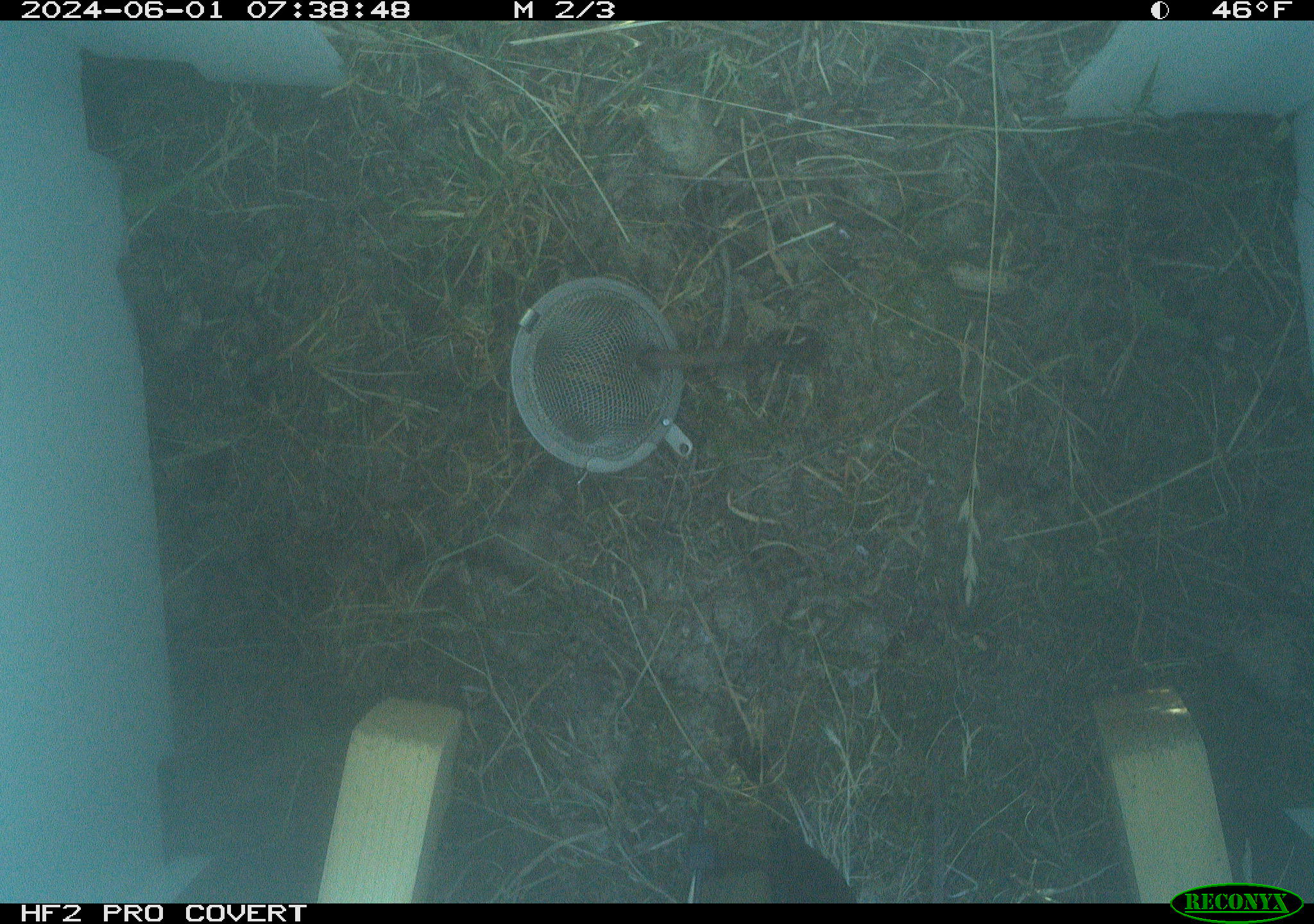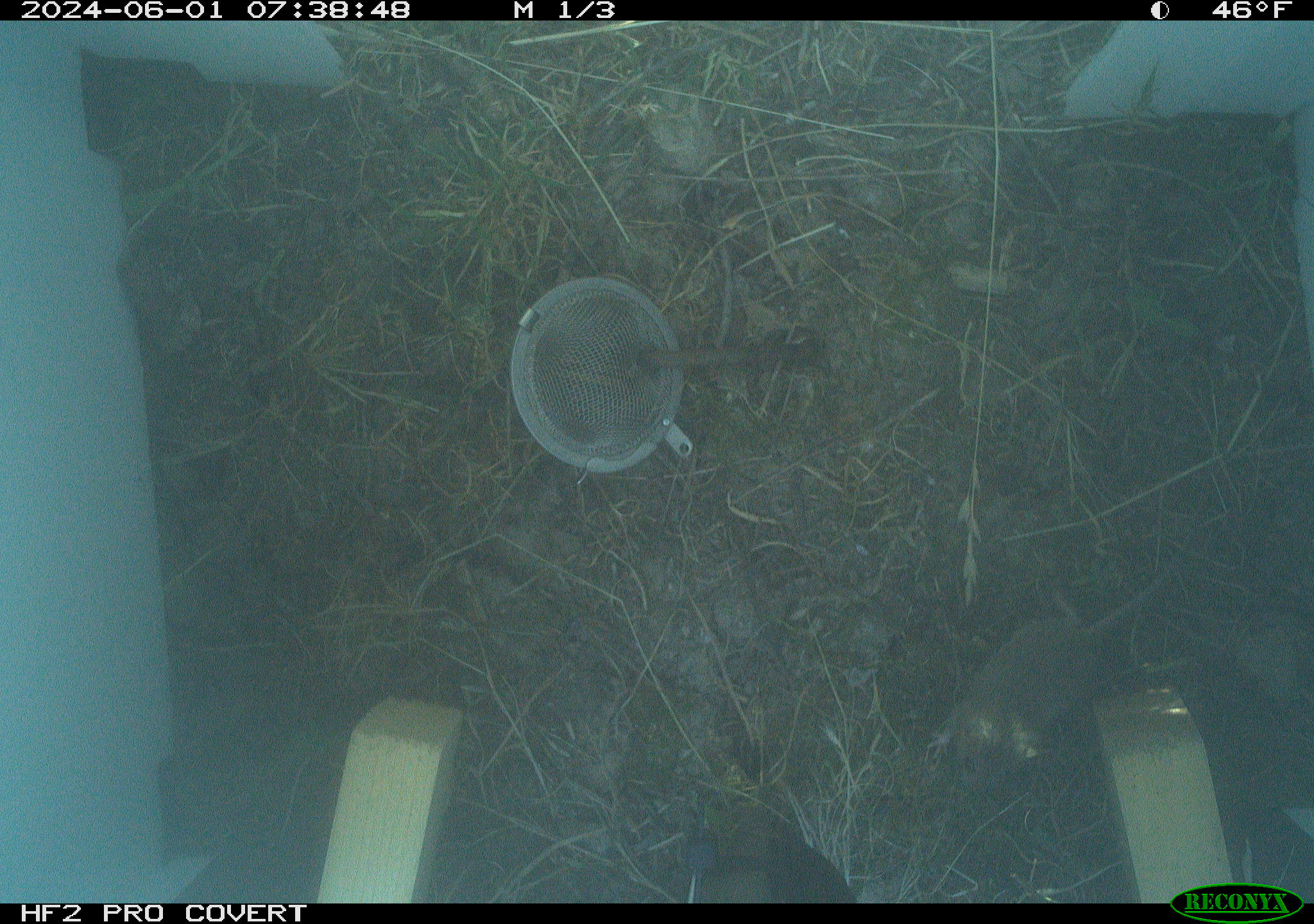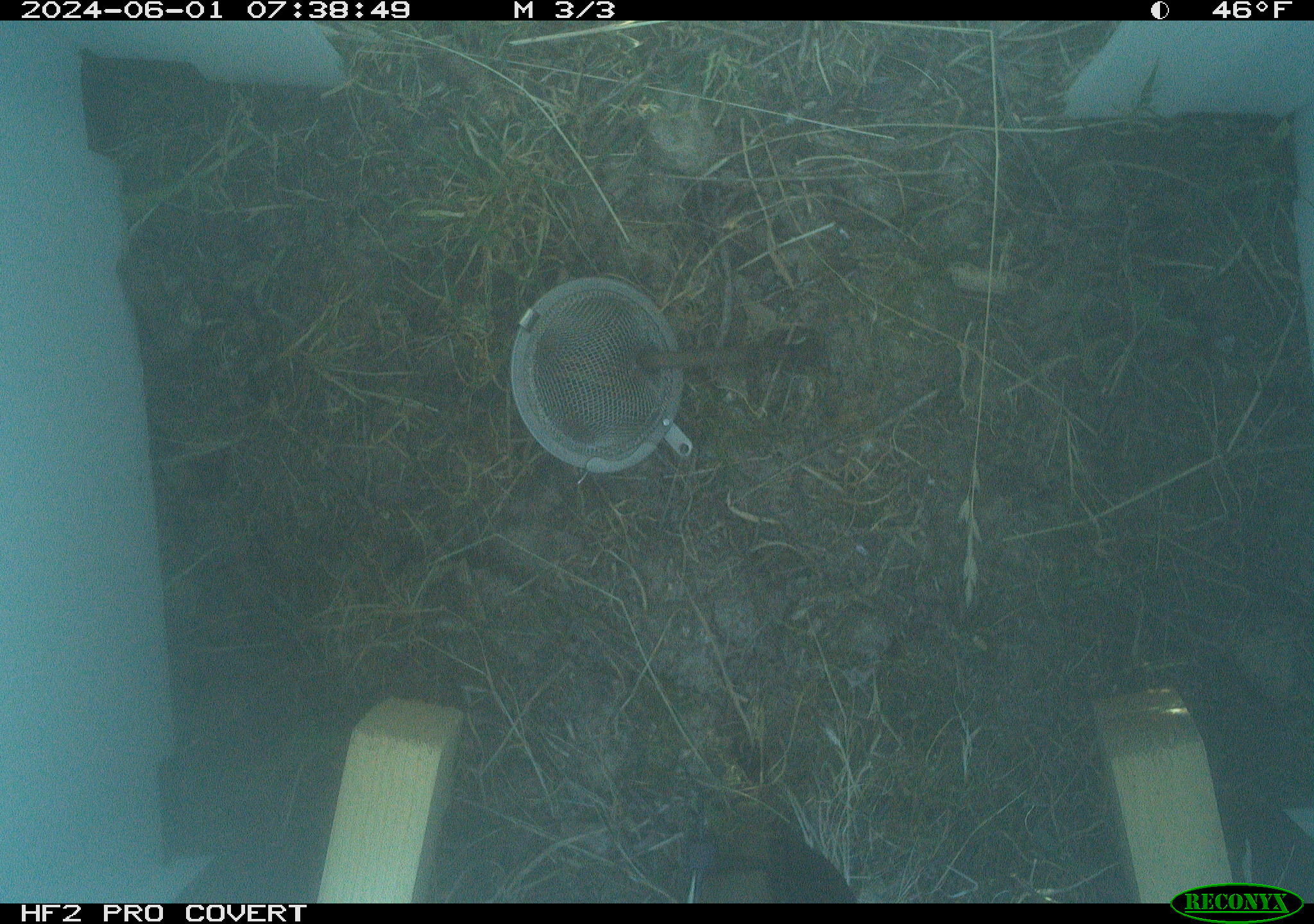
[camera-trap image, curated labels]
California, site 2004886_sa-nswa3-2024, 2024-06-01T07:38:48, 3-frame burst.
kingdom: Animalia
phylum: Chordata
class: Mammalia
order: Rodentia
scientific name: Rodentia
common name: rodent